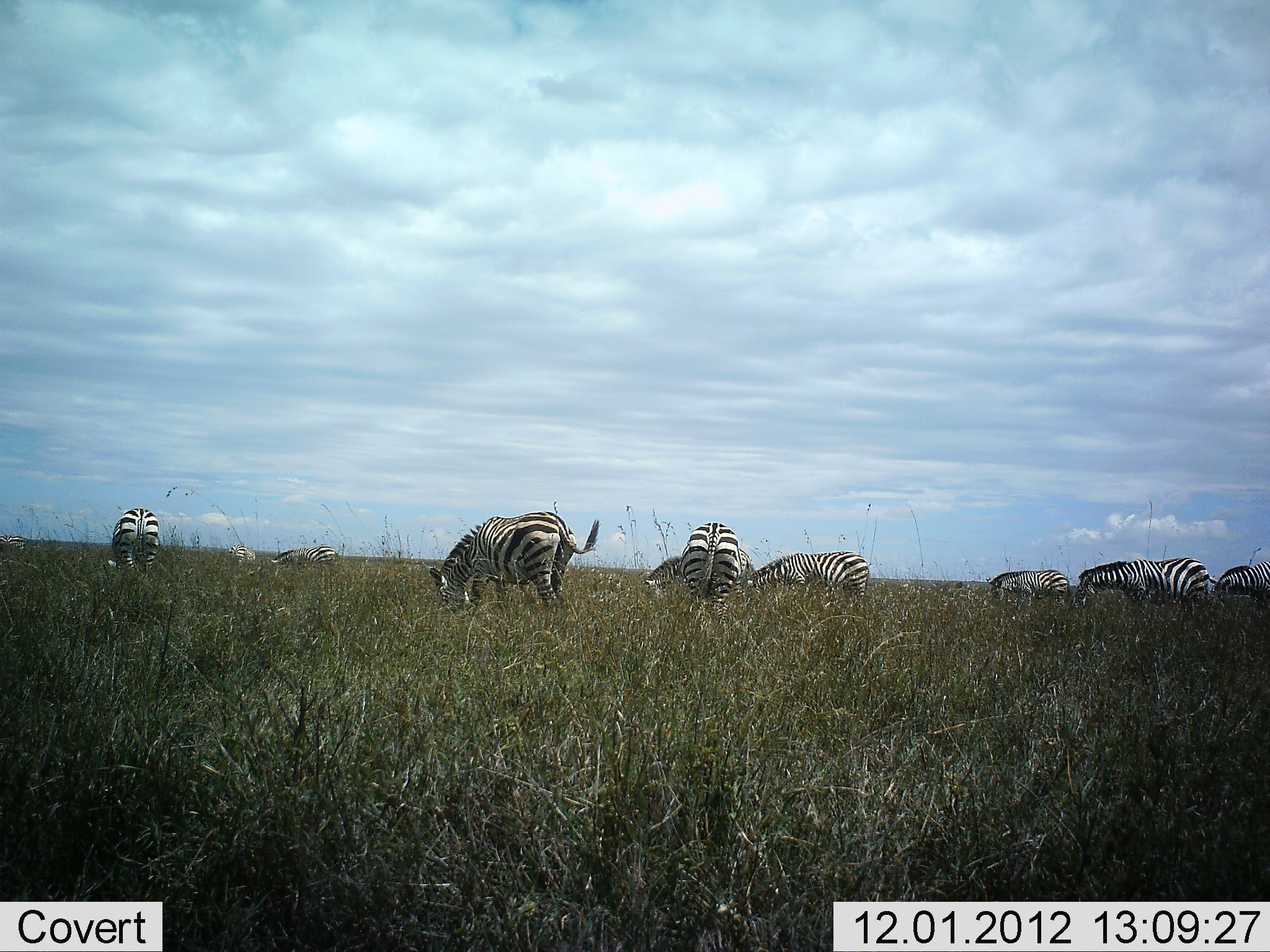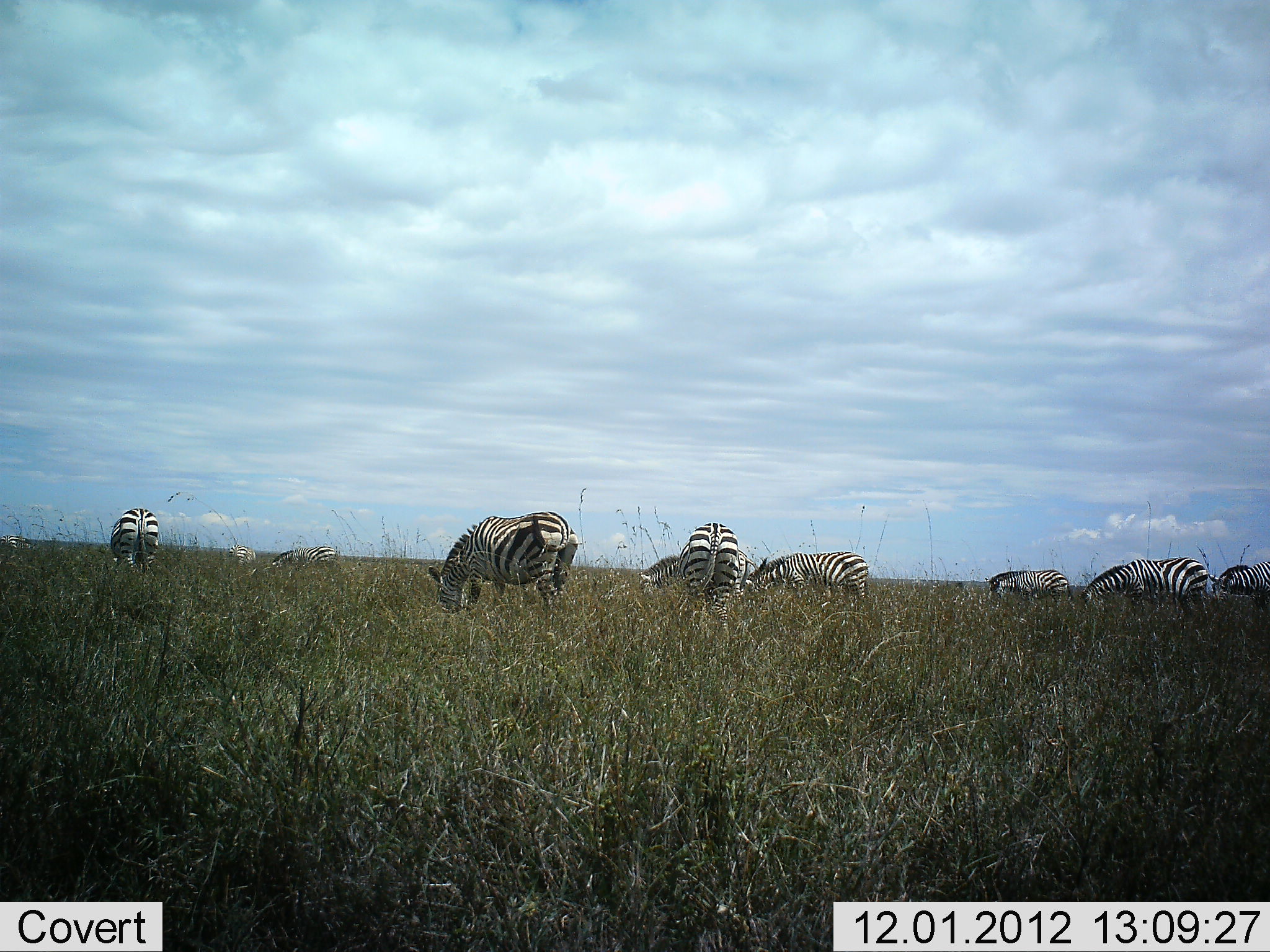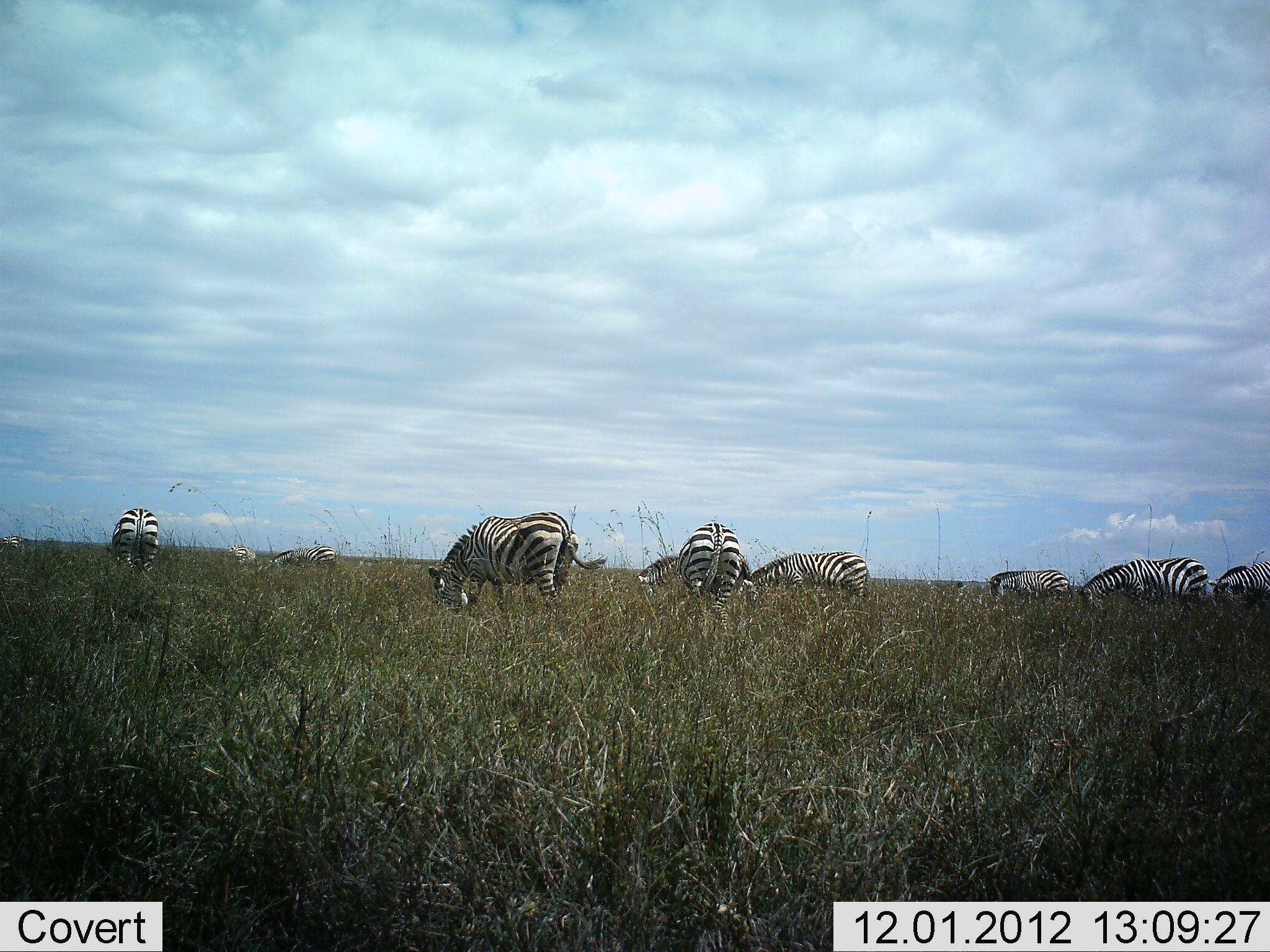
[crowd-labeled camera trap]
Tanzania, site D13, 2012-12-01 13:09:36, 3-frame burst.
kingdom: Animalia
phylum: Chordata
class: Mammalia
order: Perissodactyla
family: Equidae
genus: Equus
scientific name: Equus quagga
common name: plains zebra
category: zebra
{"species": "zebra (plains zebra) (Equus quagga)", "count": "10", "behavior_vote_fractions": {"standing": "30%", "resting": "0%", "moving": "0%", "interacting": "0%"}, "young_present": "0%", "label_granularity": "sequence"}